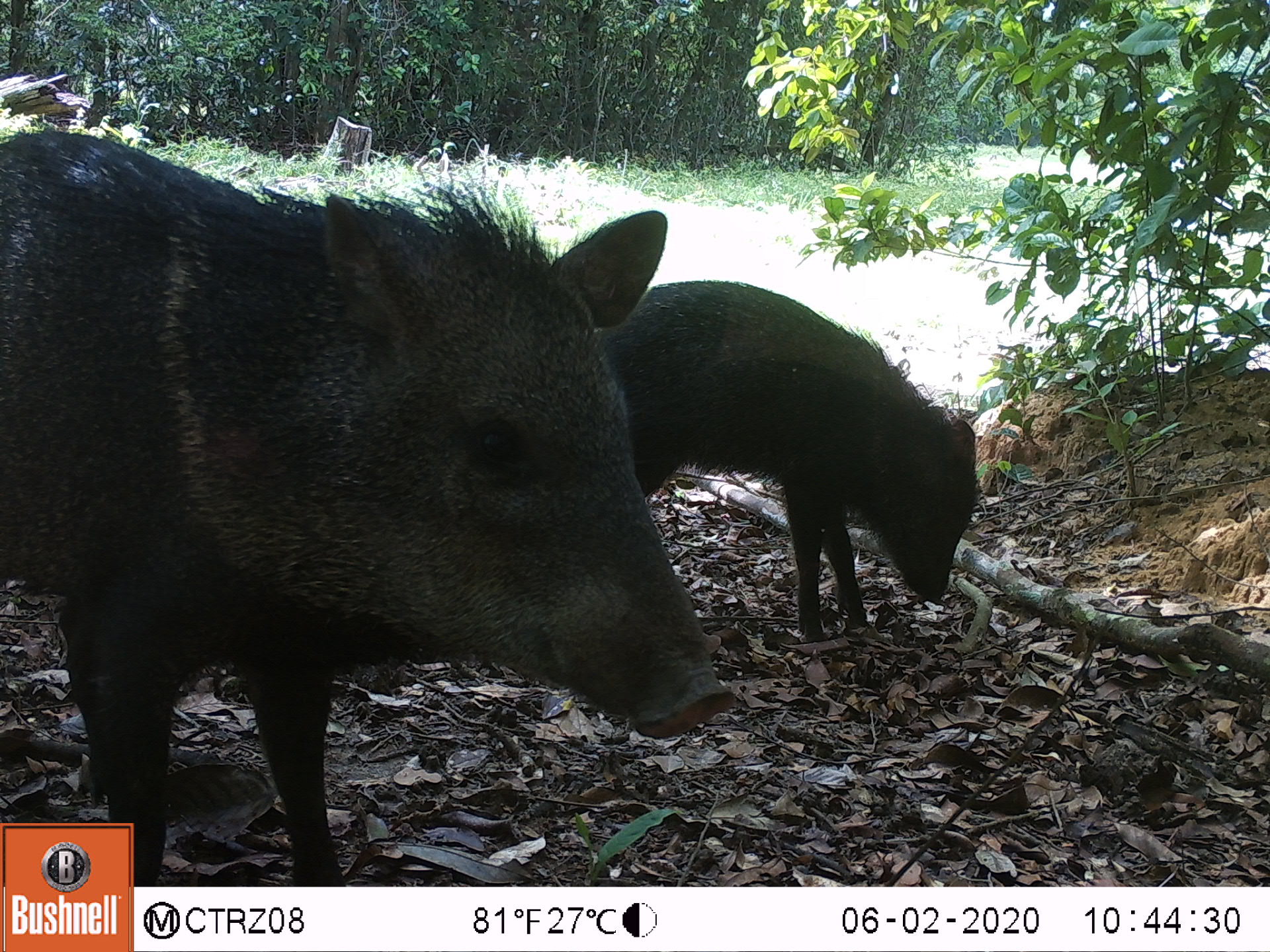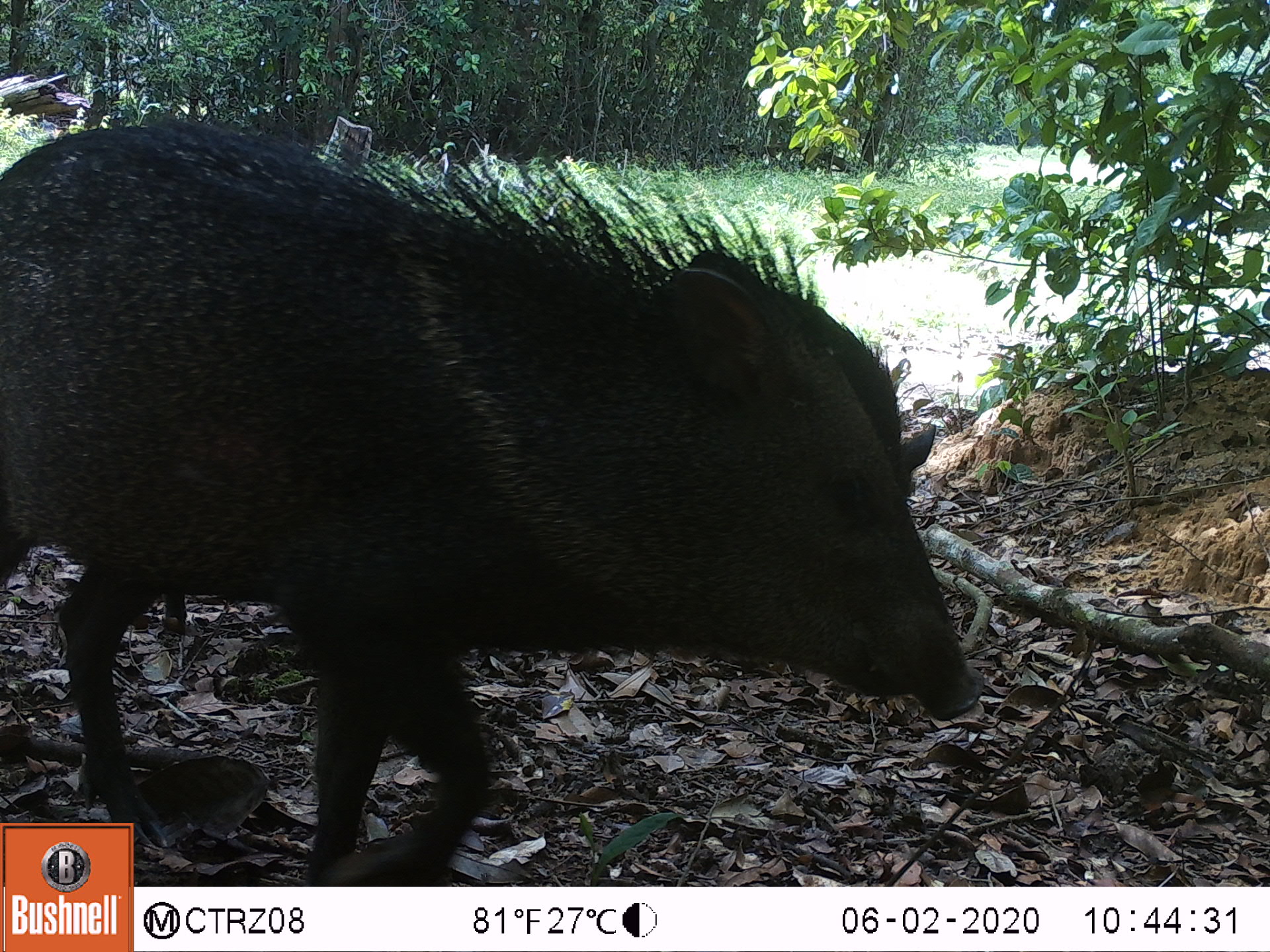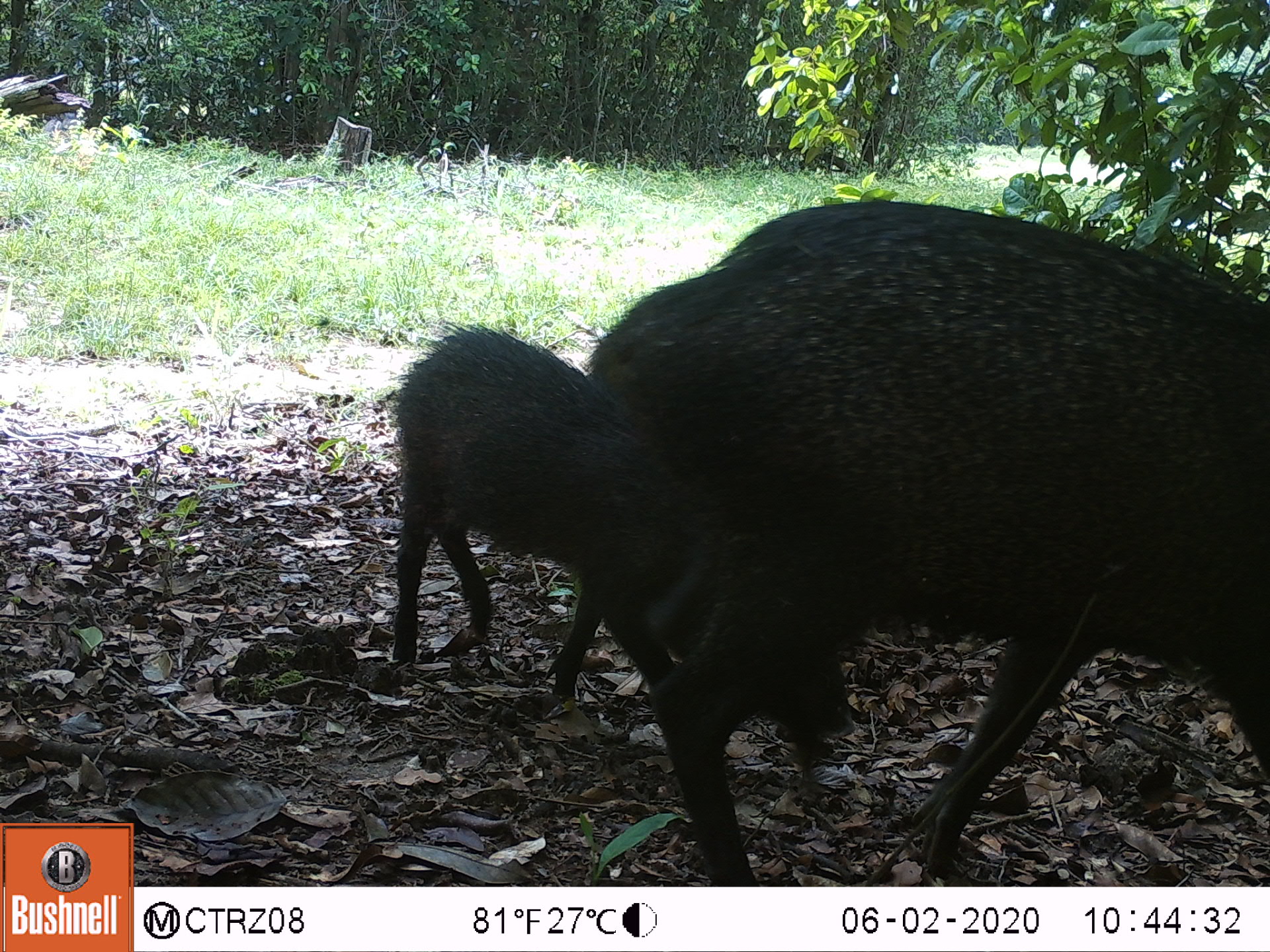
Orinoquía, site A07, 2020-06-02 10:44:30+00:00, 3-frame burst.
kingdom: Animalia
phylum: Chordata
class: Mammalia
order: Artiodactyla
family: Tayassuidae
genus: Pecari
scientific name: Pecari tajacu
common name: collared peccary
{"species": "collared peccary (Pecari tajacu)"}